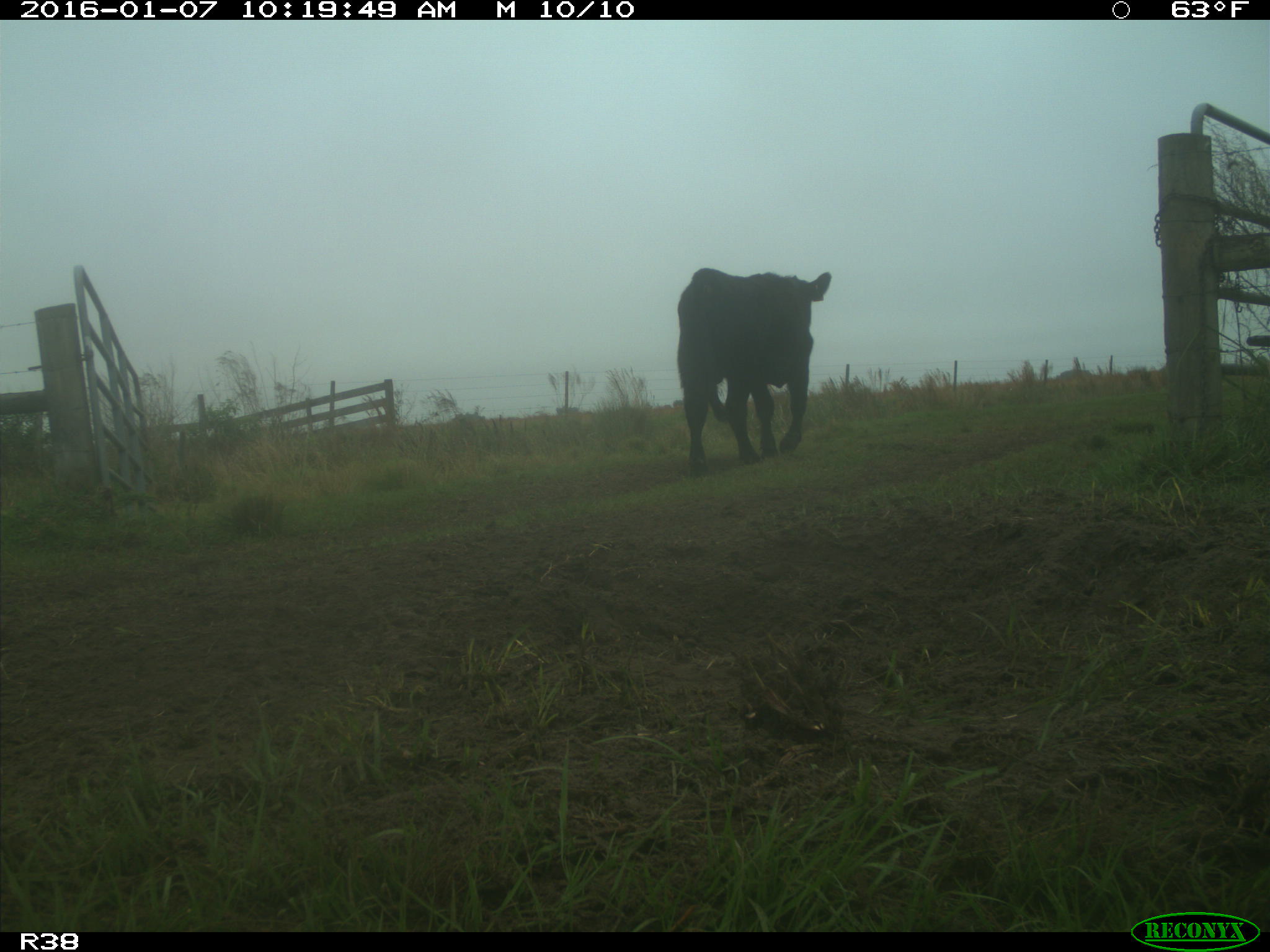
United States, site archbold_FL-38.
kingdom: Animalia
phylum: Chordata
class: Mammalia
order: Artiodactyla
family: Bovidae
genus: Bos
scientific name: Bos taurus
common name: domestic cow